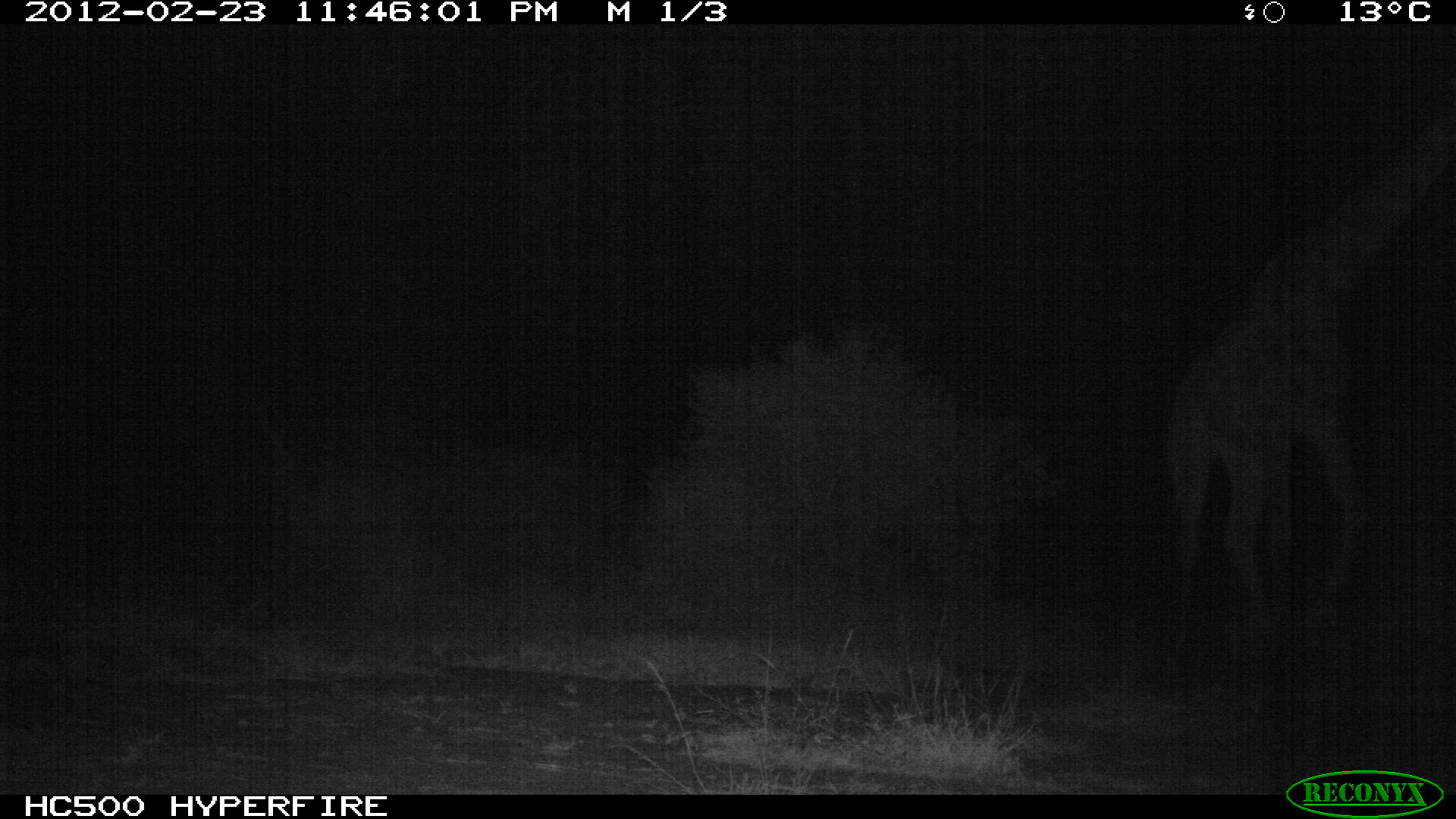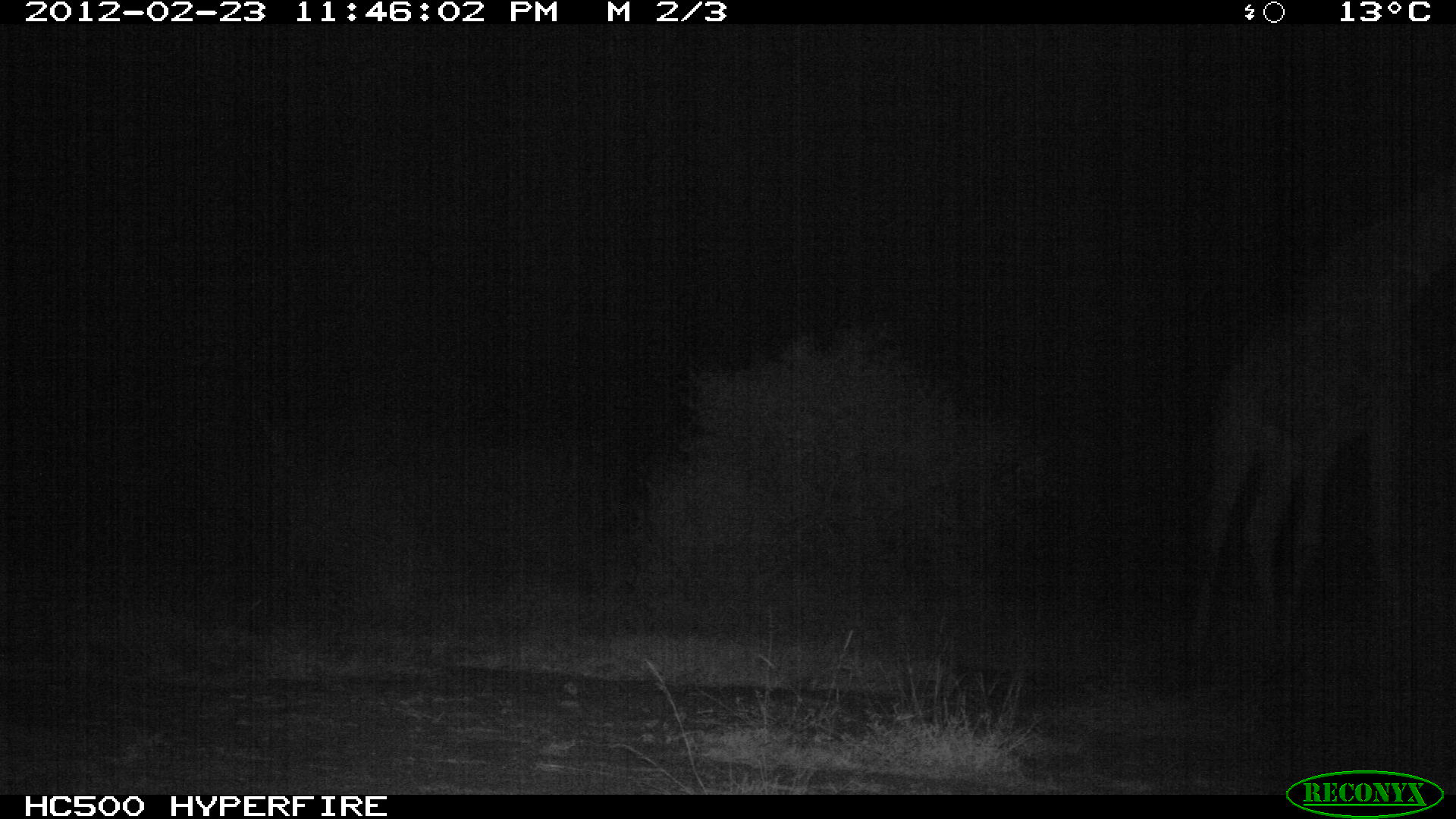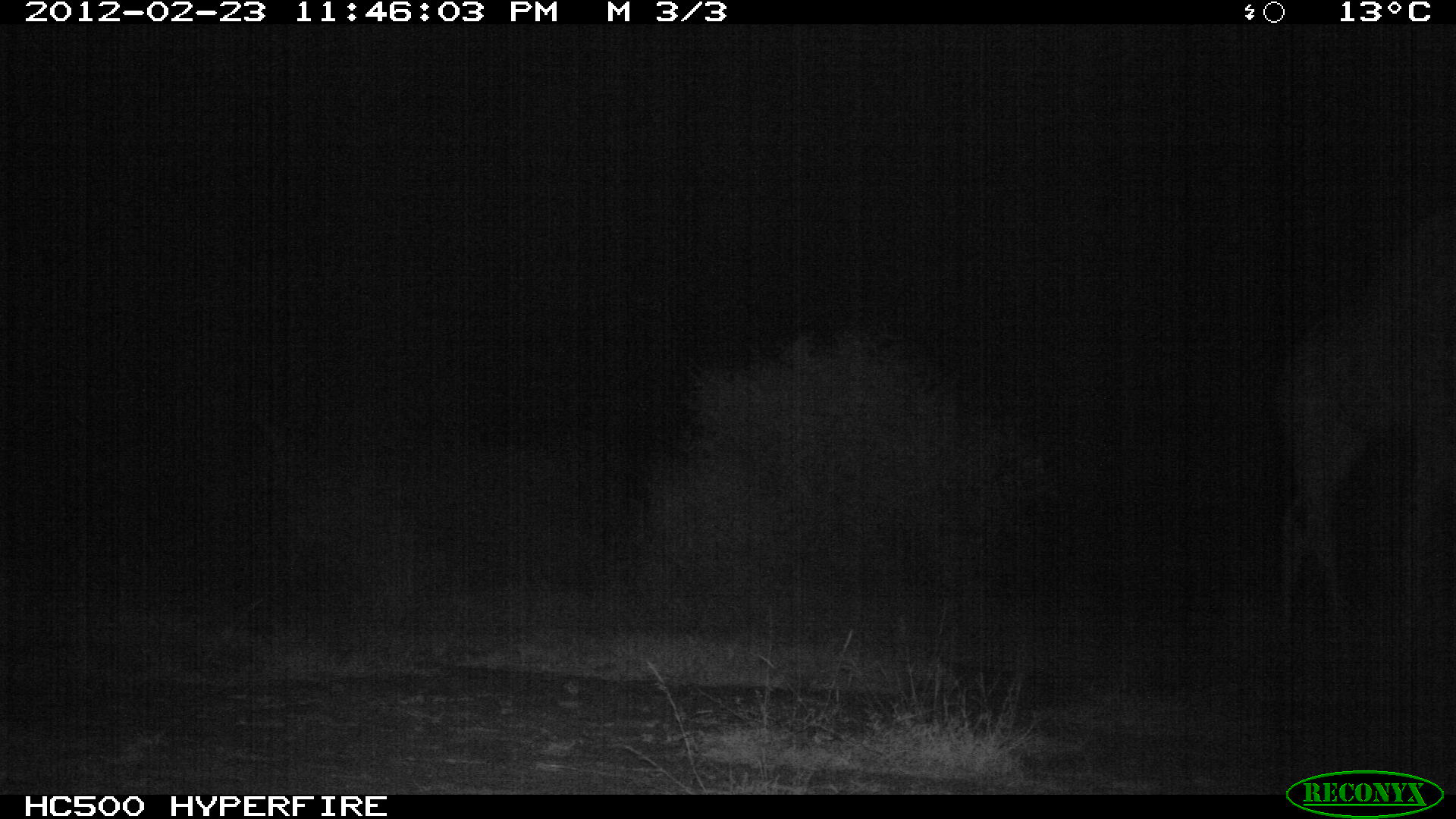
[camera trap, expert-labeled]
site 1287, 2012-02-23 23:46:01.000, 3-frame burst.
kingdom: Animalia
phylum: Chordata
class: Mammalia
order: Artiodactyla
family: Giraffidae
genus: Giraffa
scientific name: Giraffa camelopardalis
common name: giraffe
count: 1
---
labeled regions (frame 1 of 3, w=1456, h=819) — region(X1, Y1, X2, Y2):
giraffa camelopardalis: region(1159, 105, 1452, 651)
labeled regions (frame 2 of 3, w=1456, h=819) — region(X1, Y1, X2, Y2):
giraffa camelopardalis: region(1168, 167, 1456, 676)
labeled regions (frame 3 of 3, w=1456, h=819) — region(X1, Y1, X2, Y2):
giraffa camelopardalis: region(1262, 198, 1456, 689)